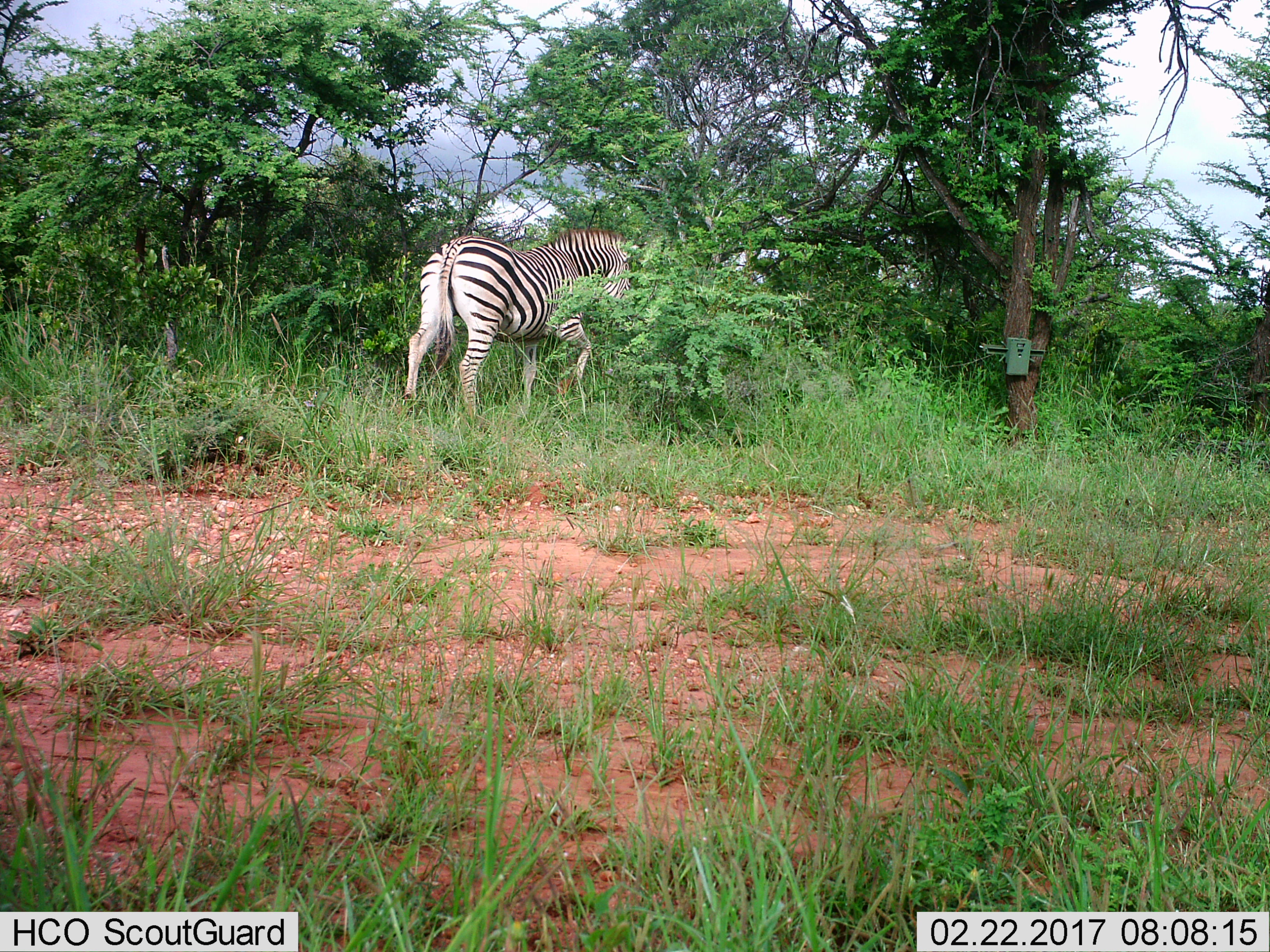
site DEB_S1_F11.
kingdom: Animalia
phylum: Chordata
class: Mammalia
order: Perissodactyla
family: Equidae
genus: Equus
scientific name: Equus quagga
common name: plains zebra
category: zebraplains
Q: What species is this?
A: Zebraplains (plains zebra) (Equus quagga).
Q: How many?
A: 1.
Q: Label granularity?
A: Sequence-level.